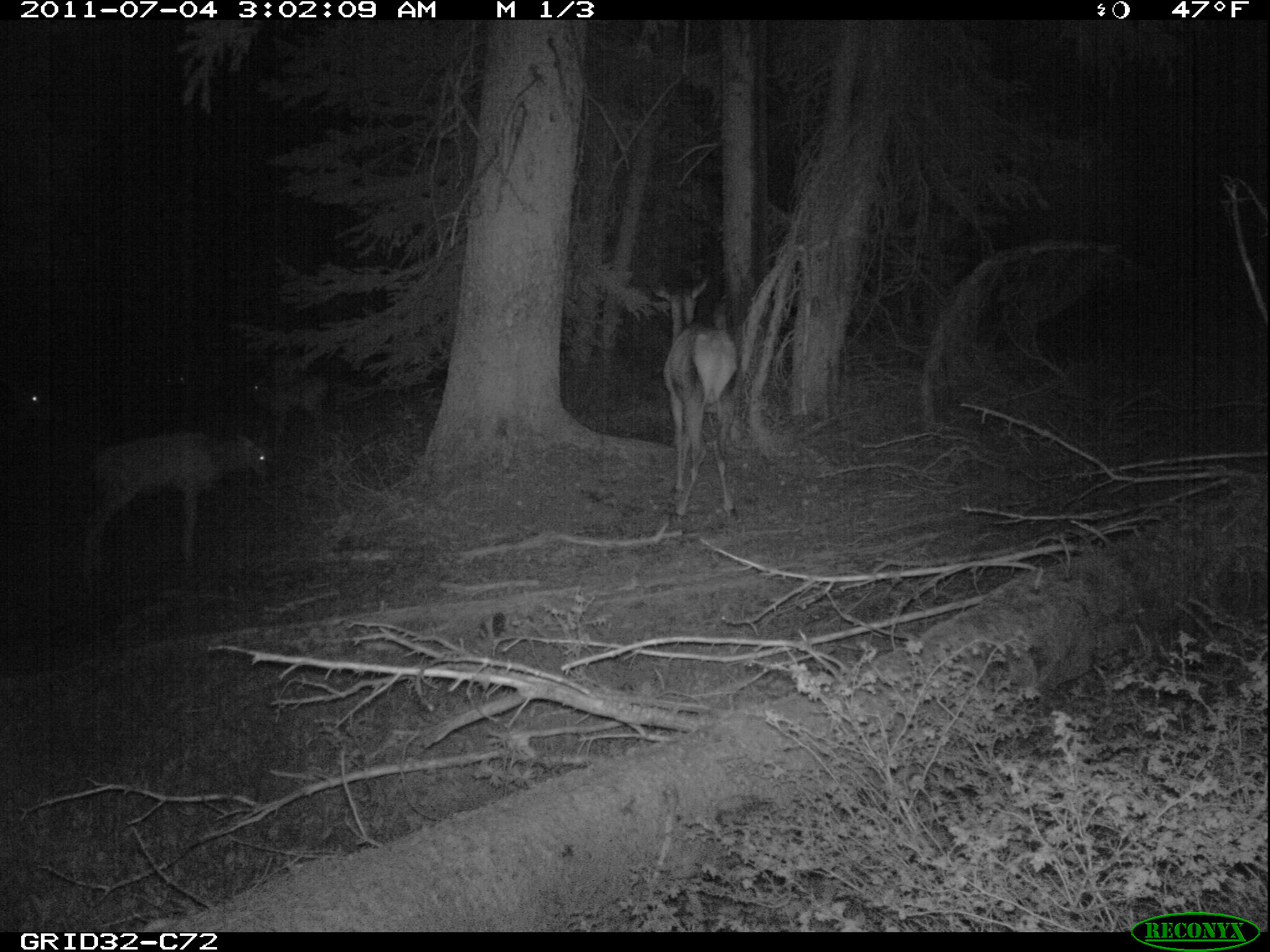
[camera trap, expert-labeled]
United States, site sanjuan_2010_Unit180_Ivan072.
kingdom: Animalia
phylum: Chordata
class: Mammalia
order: Artiodactyla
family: Cervidae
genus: Cervus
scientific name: Cervus elaphus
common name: red deer